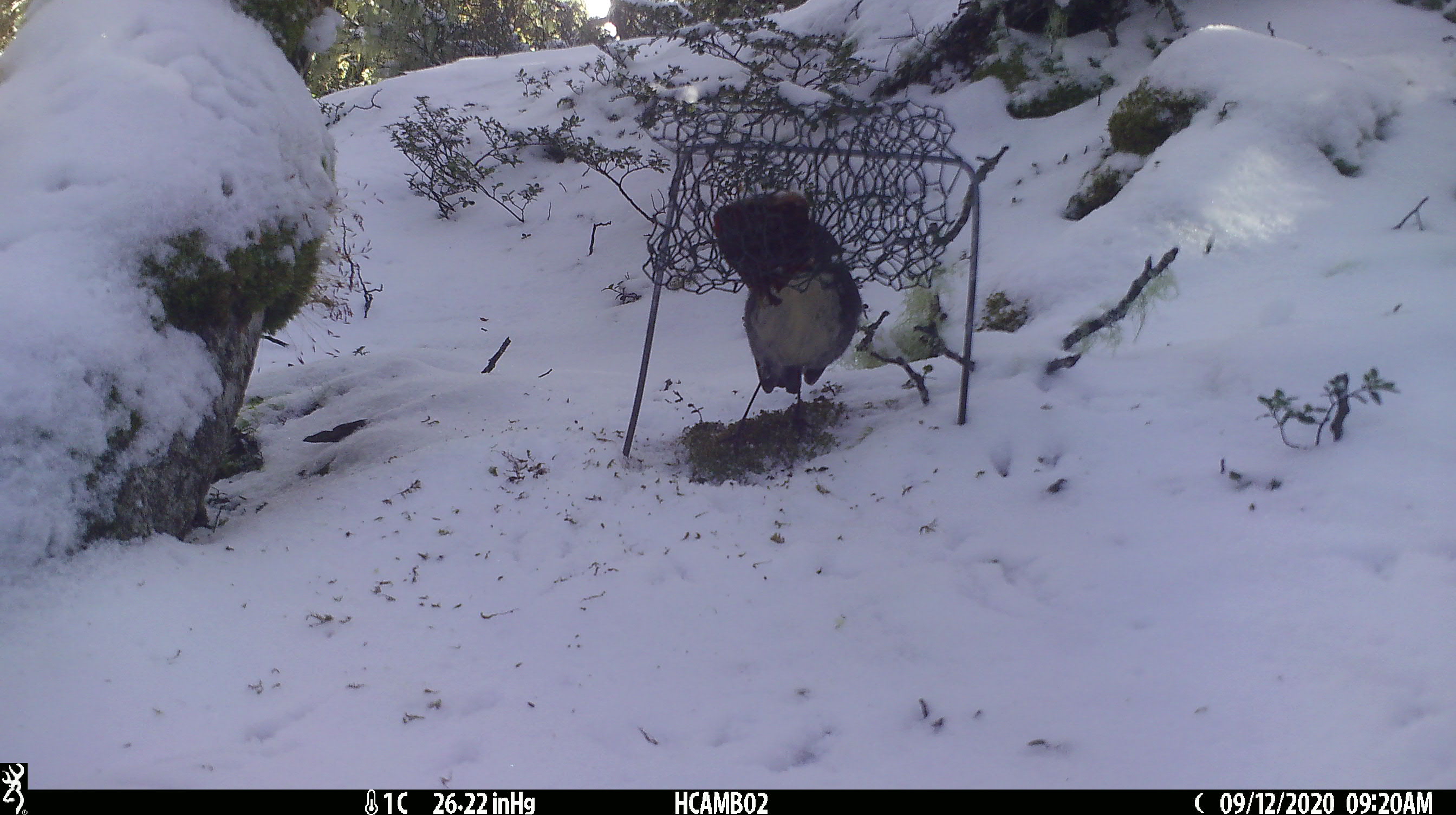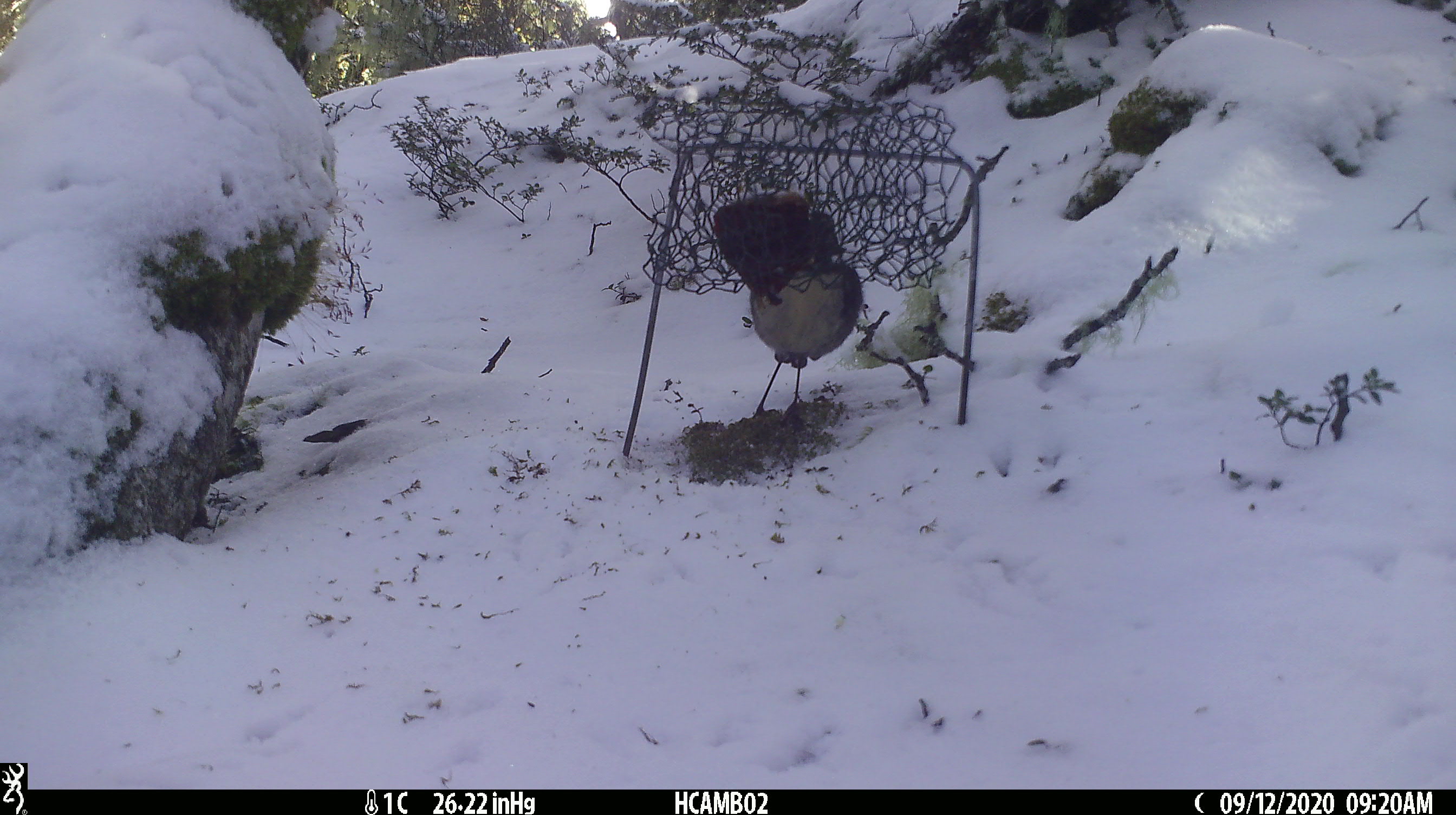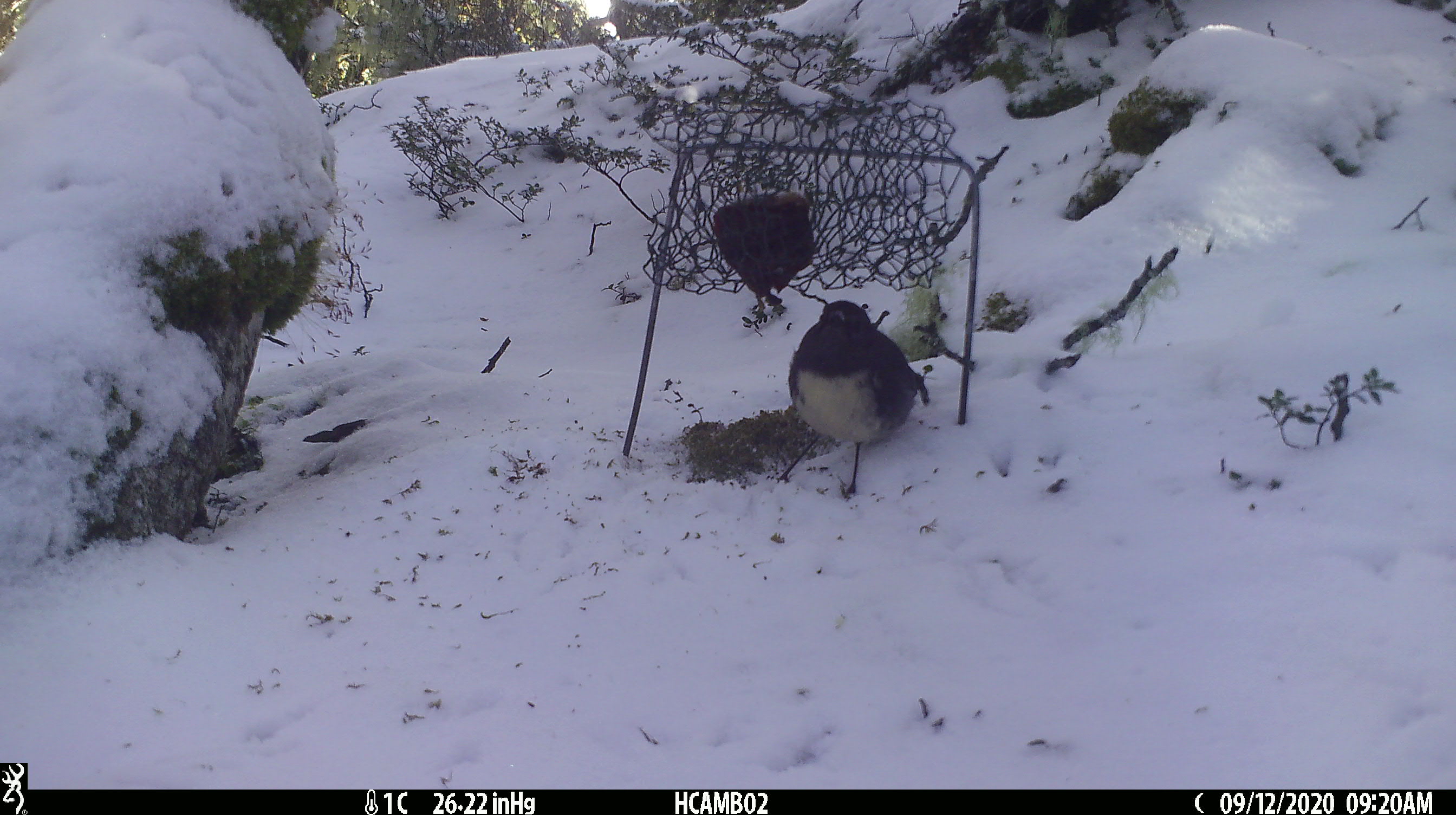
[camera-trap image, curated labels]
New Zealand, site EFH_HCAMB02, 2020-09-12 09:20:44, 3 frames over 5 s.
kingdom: Animalia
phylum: Chordata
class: Aves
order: Passeriformes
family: Petroicidae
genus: Petroica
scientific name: Petroica australis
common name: new zealand robin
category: robin